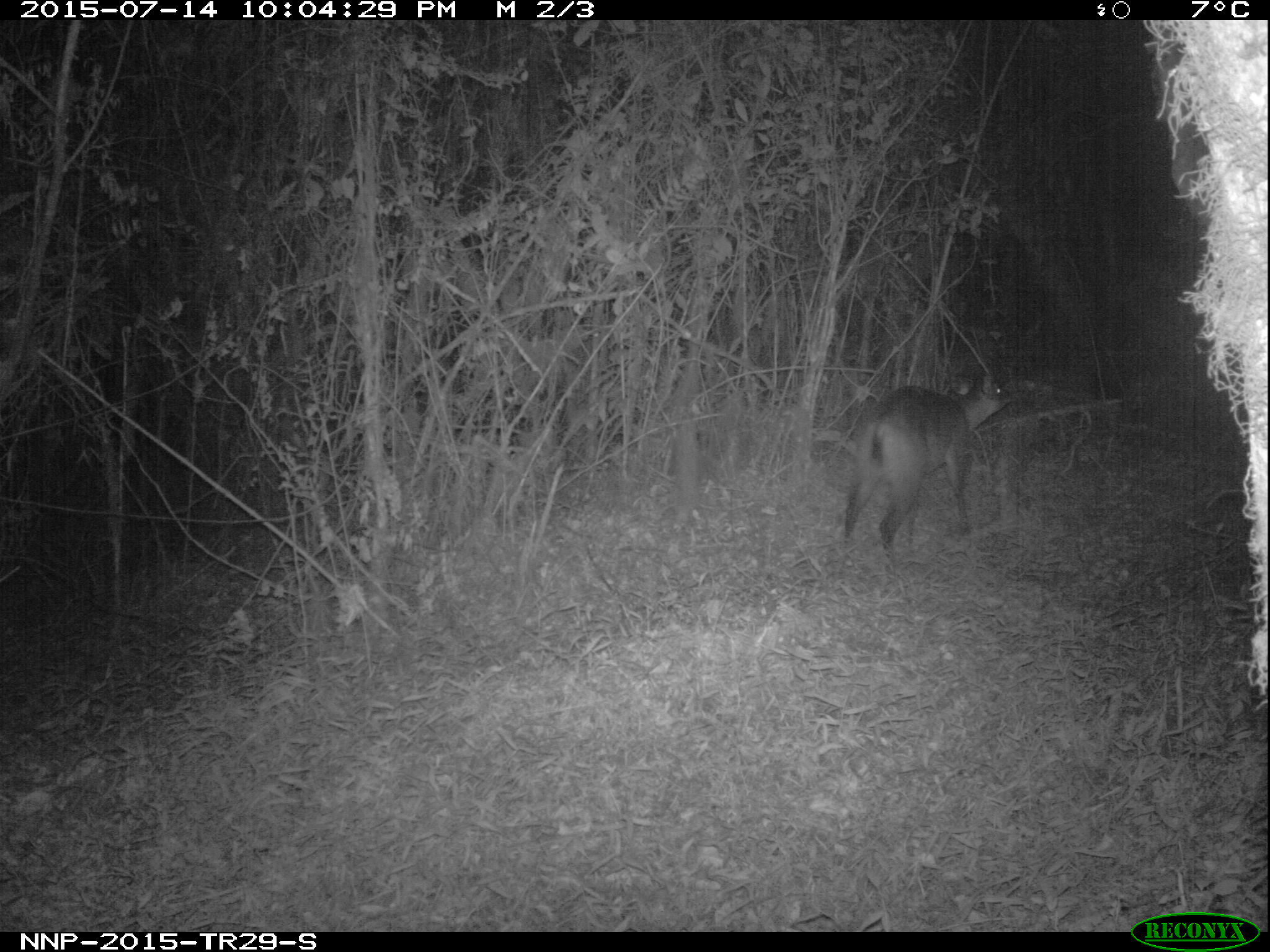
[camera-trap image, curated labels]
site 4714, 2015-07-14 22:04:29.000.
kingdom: Animalia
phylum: Chordata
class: Mammalia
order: Artiodactyla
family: Bovidae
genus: Cephalophus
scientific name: Cephalophus nigrifrons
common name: black-fronted duiker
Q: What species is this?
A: Cephalophus nigrifrons (black-fronted duiker).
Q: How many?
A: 1.